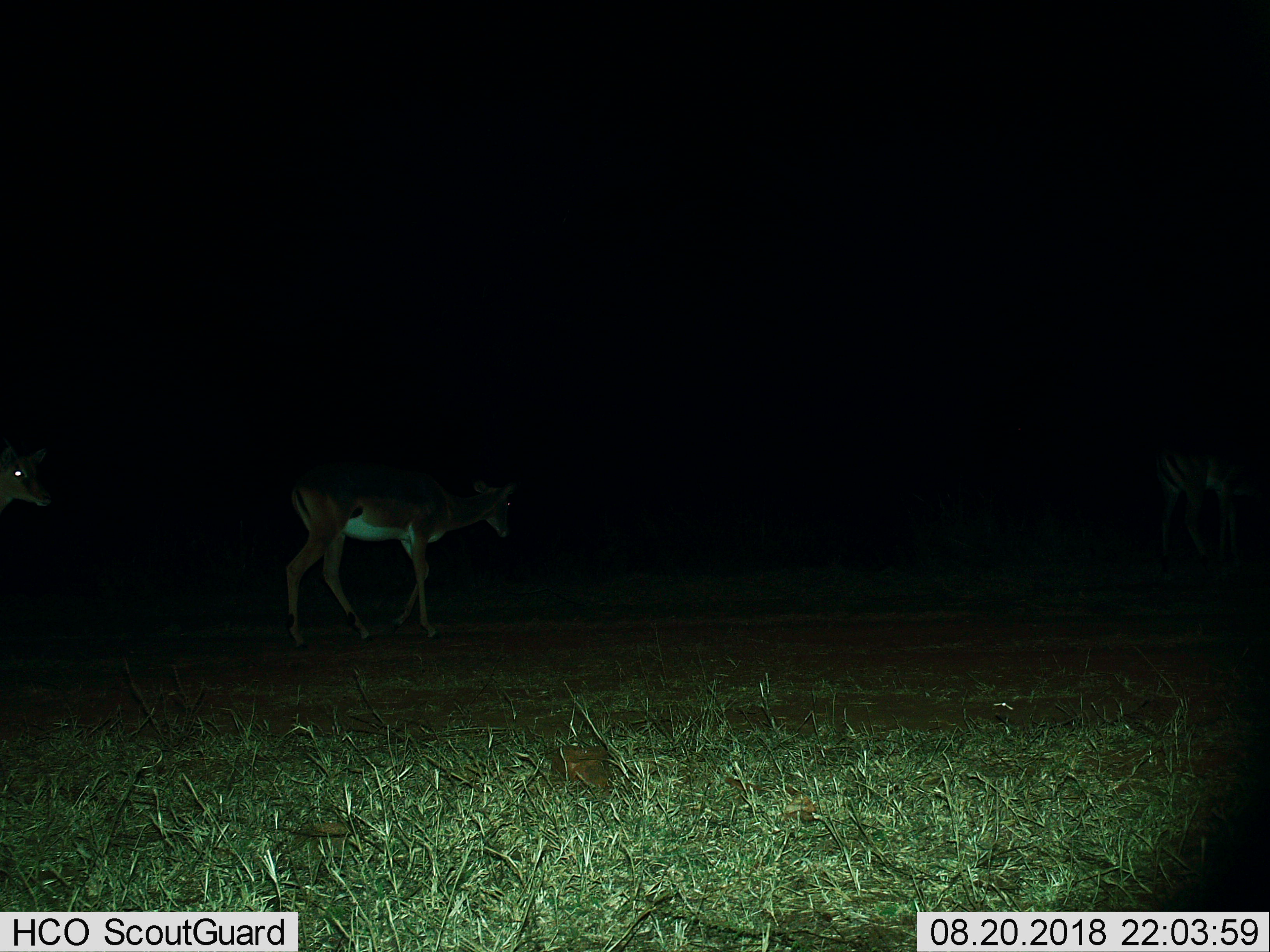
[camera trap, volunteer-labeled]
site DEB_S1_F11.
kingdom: Animalia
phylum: Chordata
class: Mammalia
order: Artiodactyla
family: Bovidae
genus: Aepyceros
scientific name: Aepyceros melampus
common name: impala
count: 2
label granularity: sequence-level